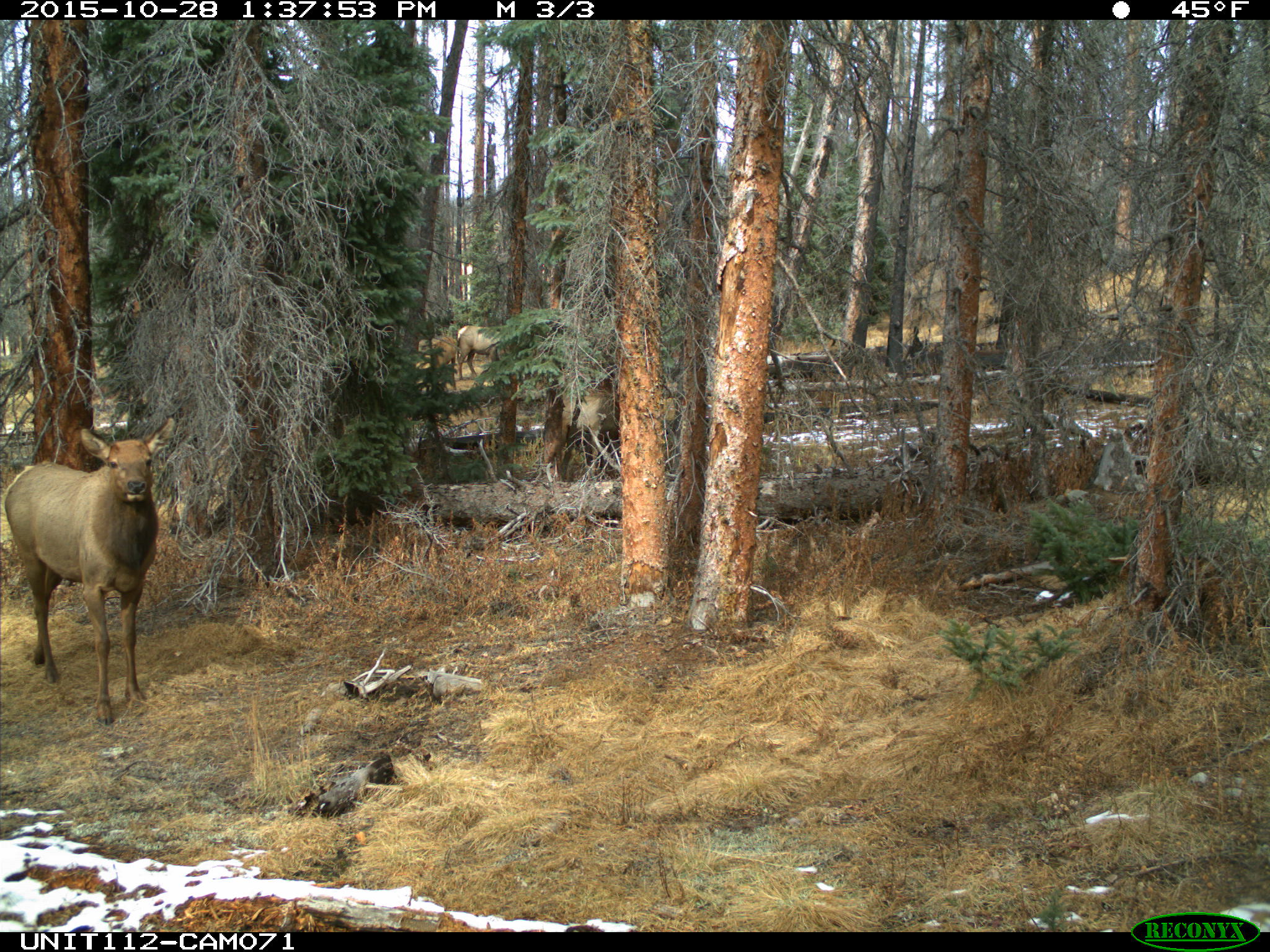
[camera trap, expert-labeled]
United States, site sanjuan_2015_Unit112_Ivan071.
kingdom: Animalia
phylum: Chordata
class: Mammalia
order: Artiodactyla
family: Cervidae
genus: Cervus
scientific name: Cervus elaphus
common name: red deer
Cervus elaphus (red deer).